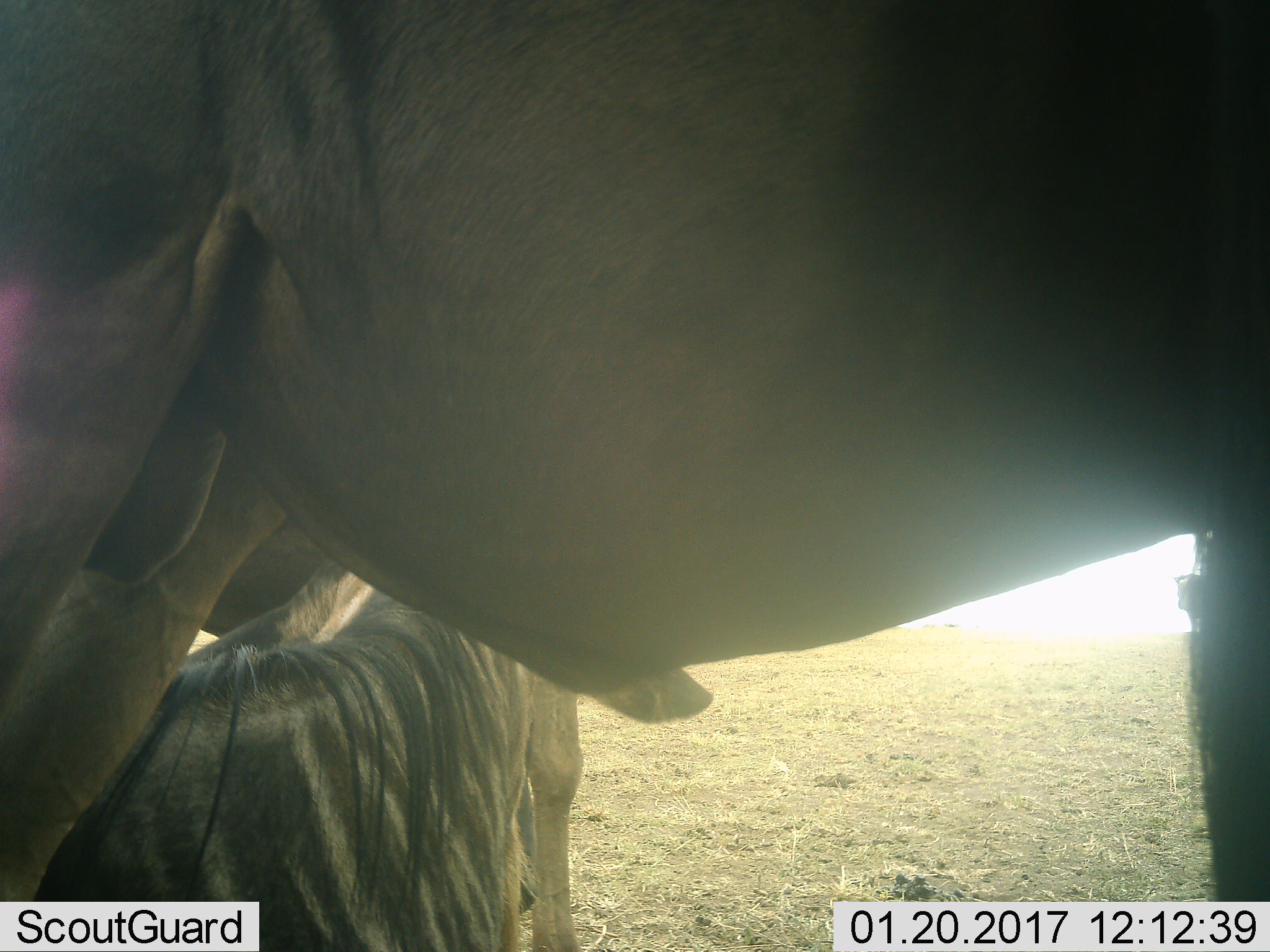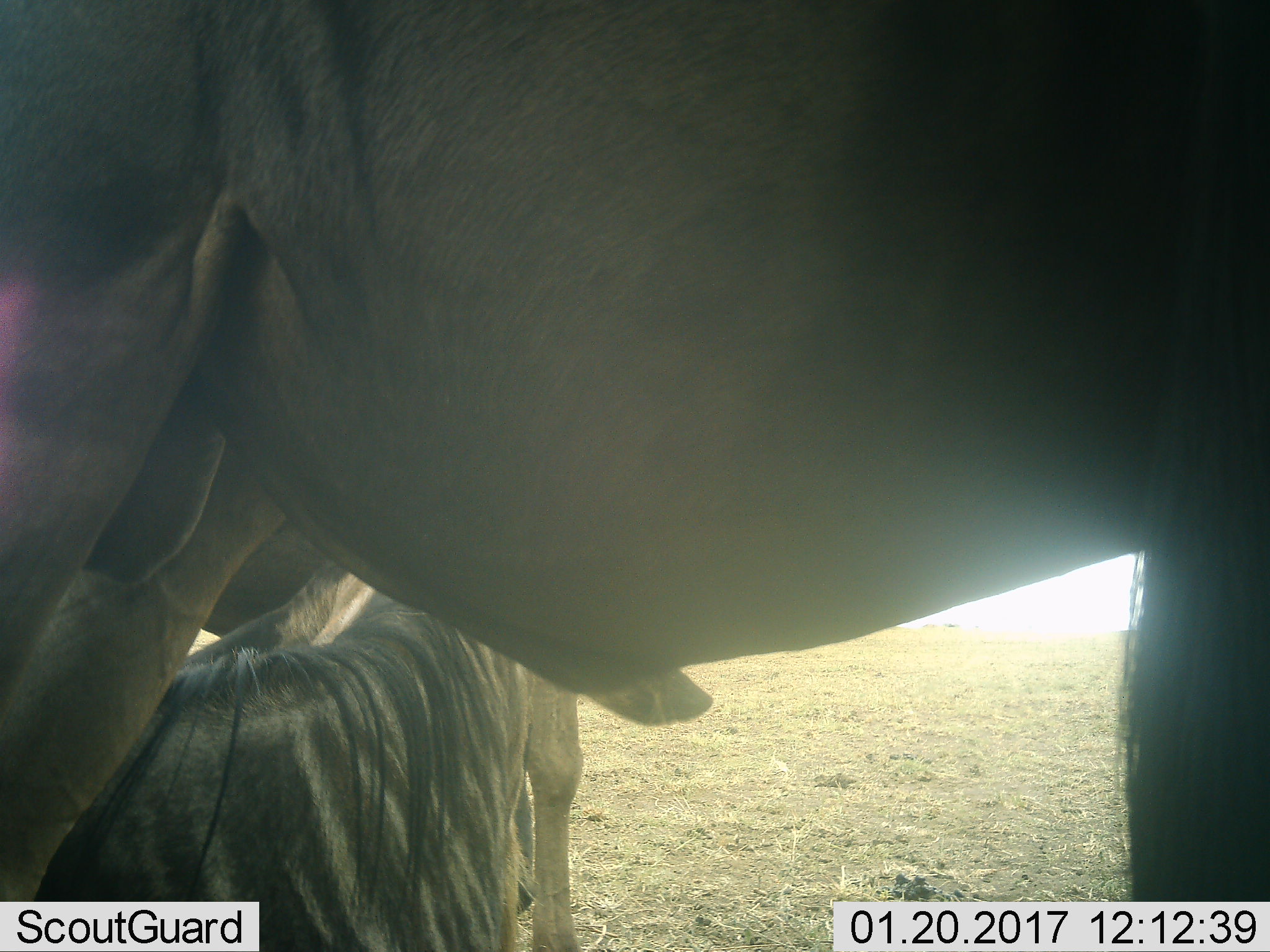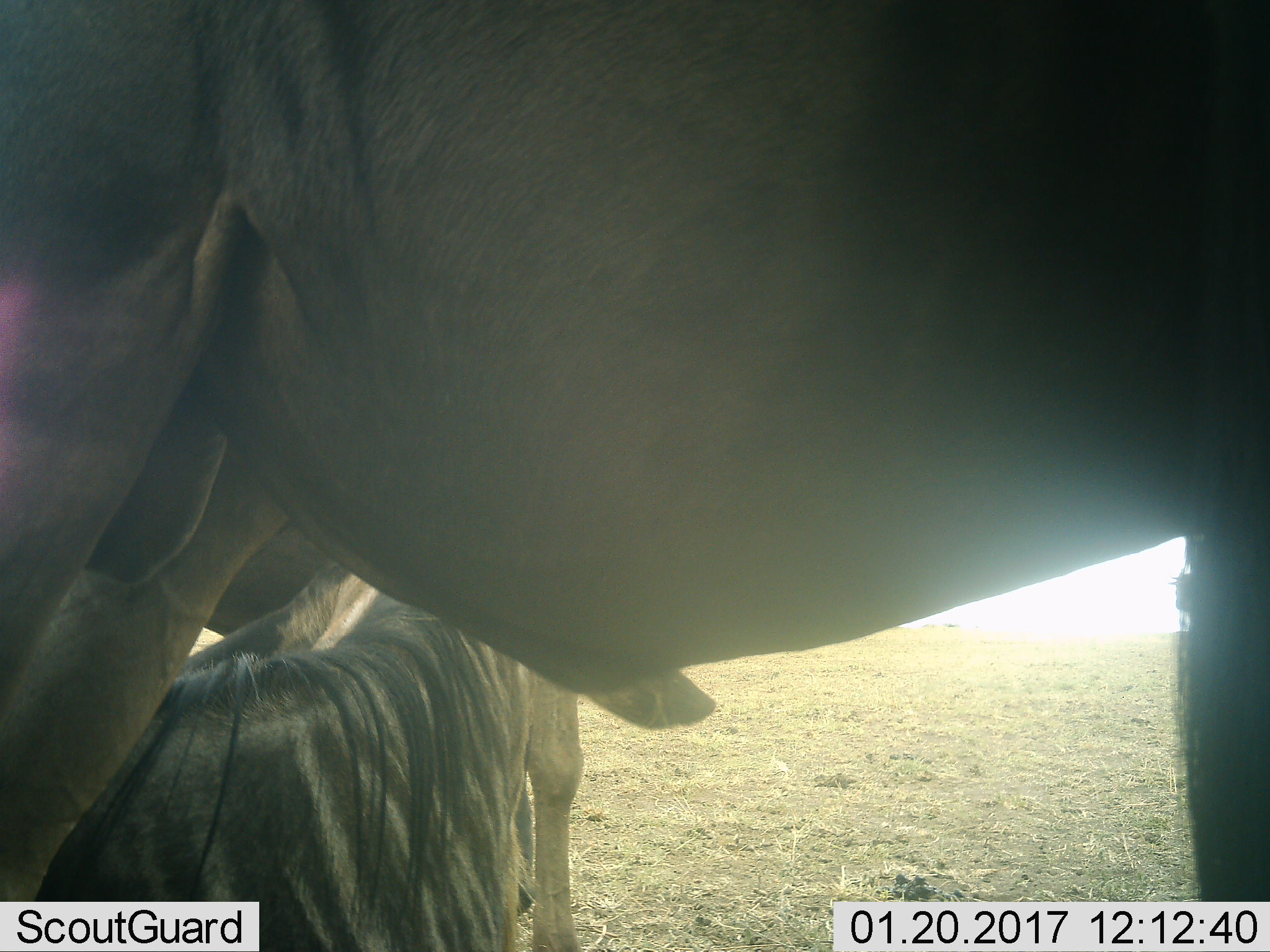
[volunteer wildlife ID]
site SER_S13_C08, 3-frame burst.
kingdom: Animalia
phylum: Chordata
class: Mammalia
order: Artiodactyla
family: Bovidae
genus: Connochaetes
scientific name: Connochaetes taurinus taurinus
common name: blue wildebeest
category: wildebeestblue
Wildebeestblue (blue wildebeest) (Connochaetes taurinus taurinus), count 3. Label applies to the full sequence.